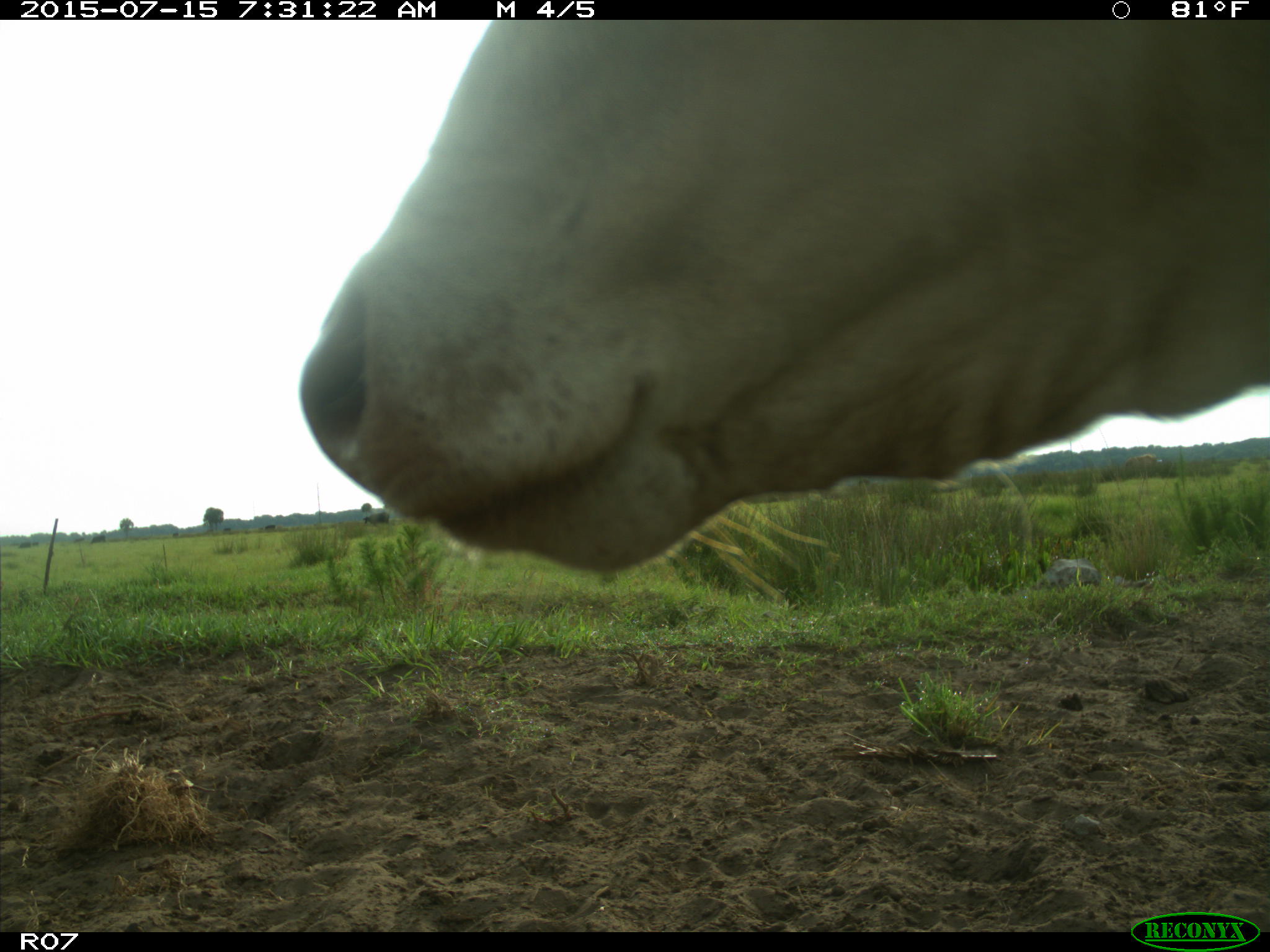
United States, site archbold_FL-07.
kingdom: Animalia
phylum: Chordata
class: Mammalia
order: Artiodactyla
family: Bovidae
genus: Bos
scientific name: Bos taurus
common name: domestic cow